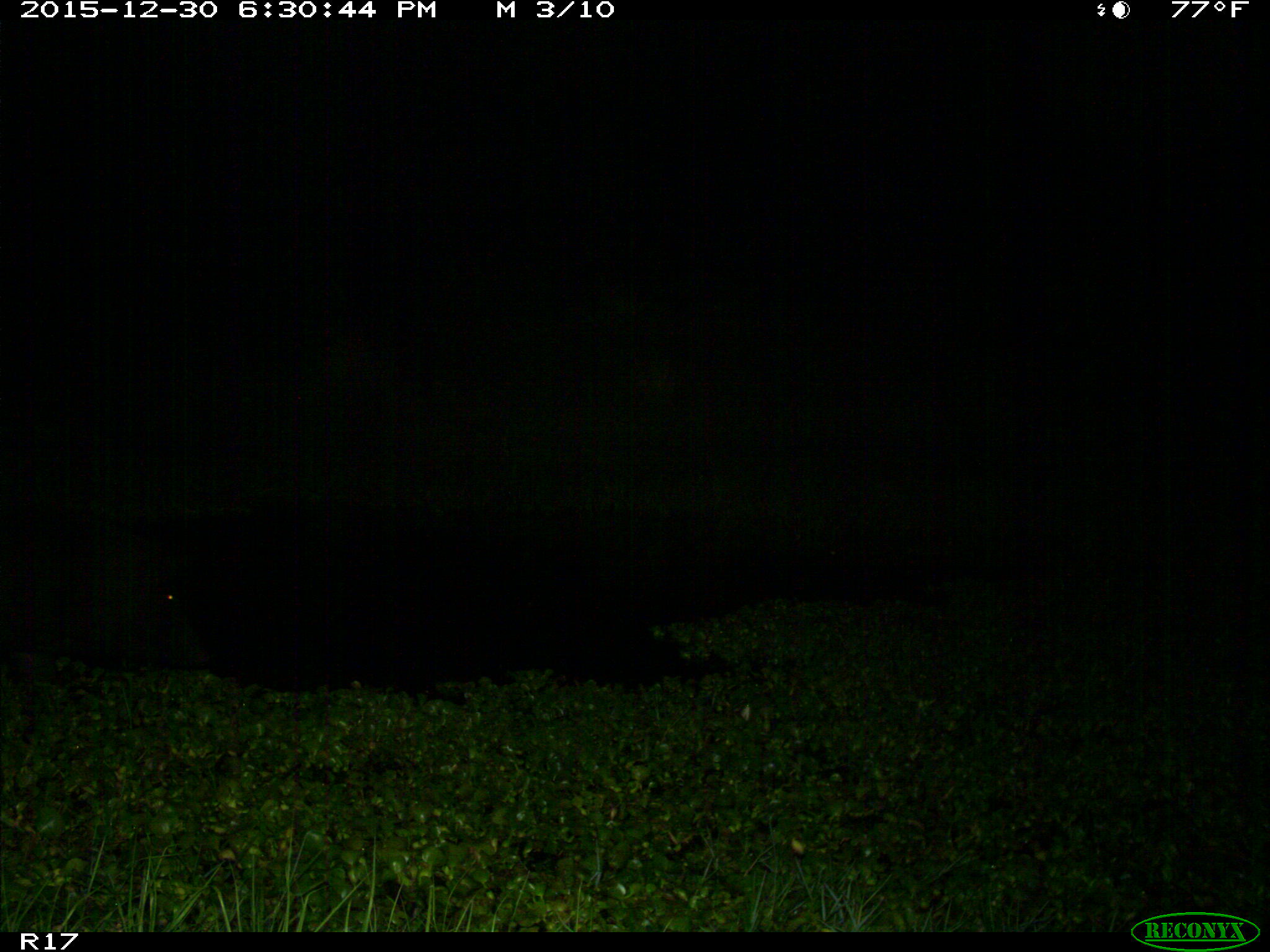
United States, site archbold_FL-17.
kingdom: Animalia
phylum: Chordata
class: Mammalia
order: Artiodactyla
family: Suidae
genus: Sus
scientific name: Sus scrofa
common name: wild boar